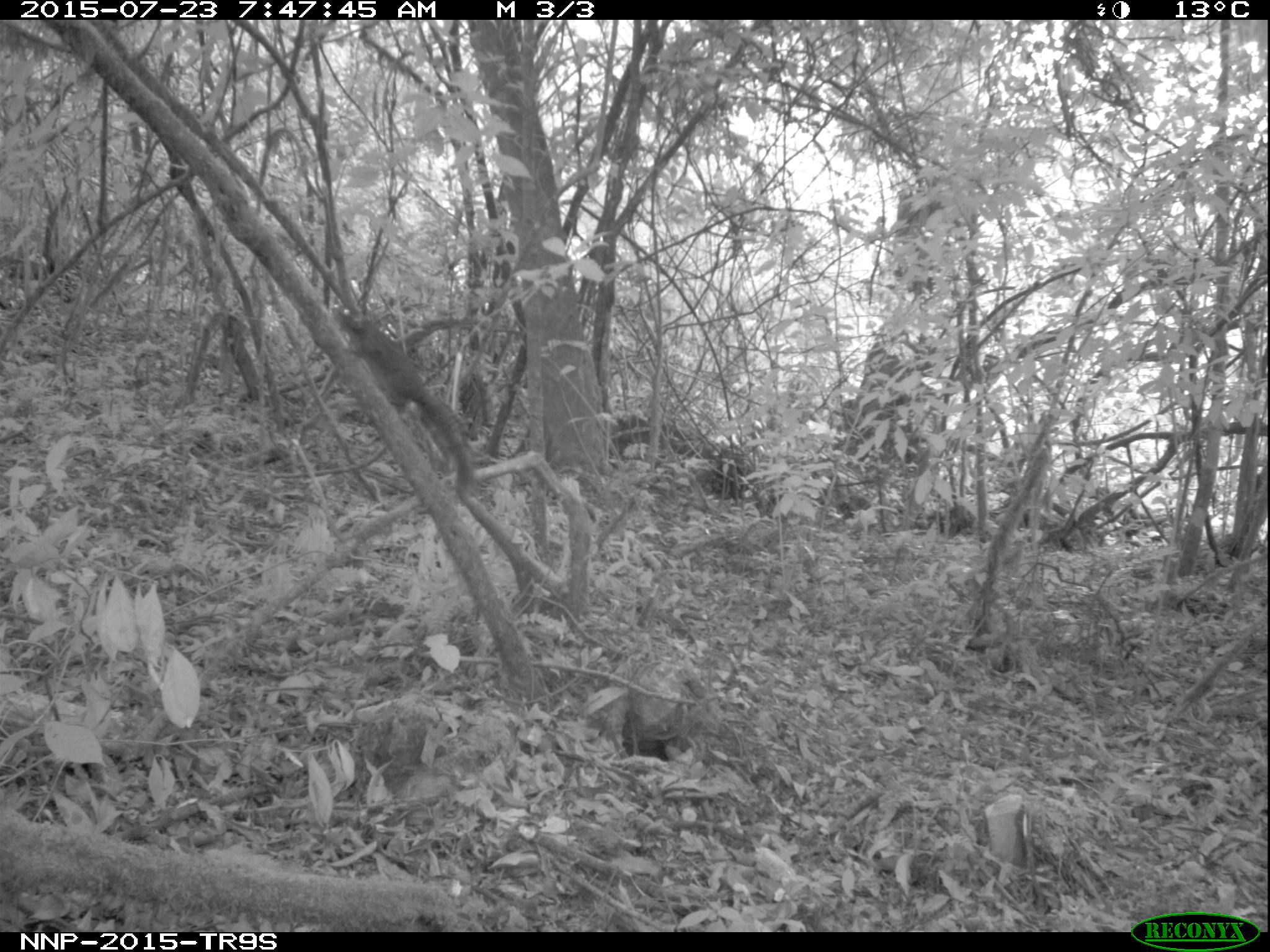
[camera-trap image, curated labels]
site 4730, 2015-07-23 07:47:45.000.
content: unidentified animal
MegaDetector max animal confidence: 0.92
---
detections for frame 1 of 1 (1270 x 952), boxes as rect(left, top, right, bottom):
unidentifiable: rect(329, 302, 477, 494)